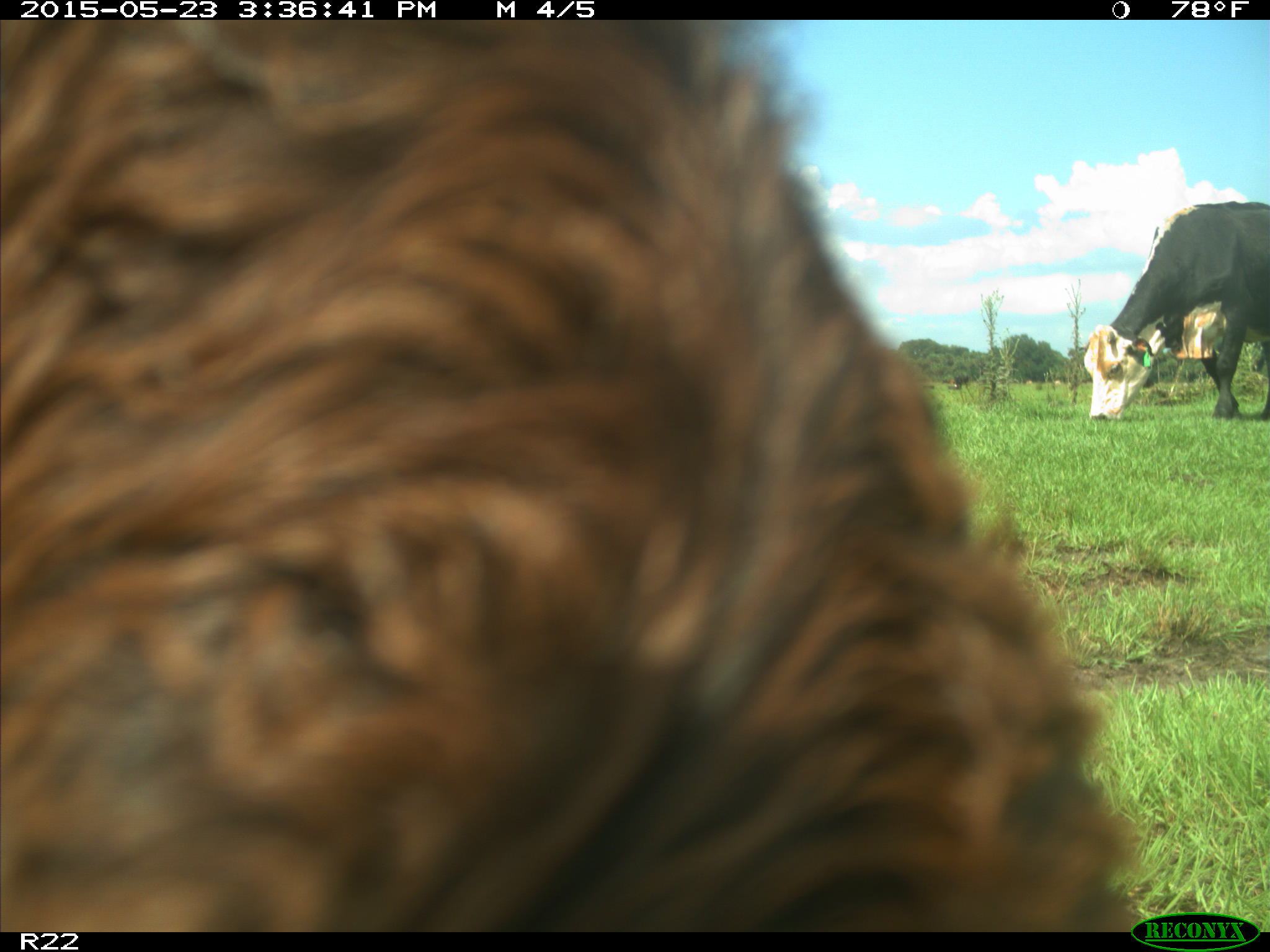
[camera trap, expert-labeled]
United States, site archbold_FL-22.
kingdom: Animalia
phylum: Chordata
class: Mammalia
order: Artiodactyla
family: Bovidae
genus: Bos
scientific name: Bos taurus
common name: domestic cow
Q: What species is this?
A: Bos taurus (domestic cow).